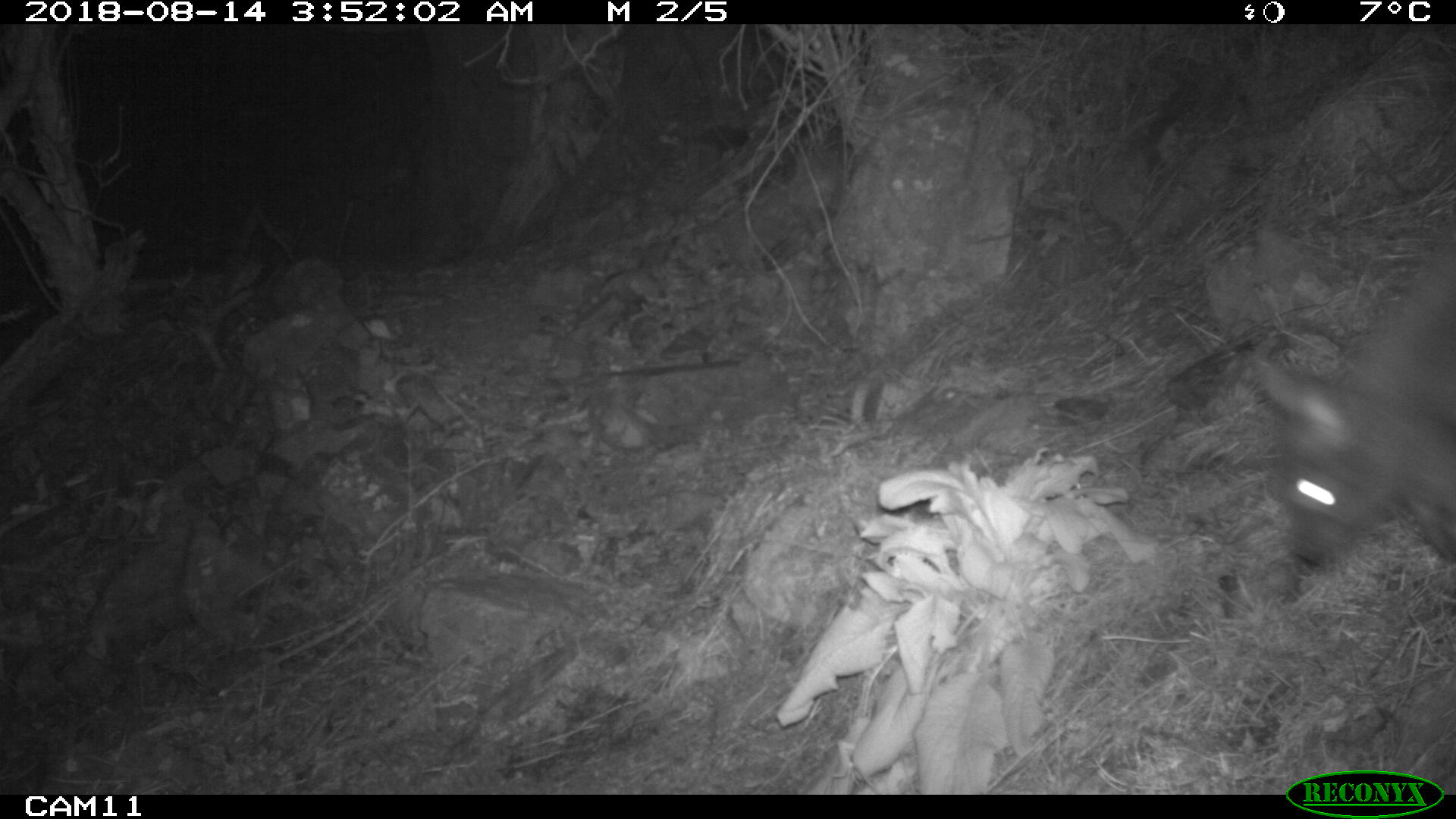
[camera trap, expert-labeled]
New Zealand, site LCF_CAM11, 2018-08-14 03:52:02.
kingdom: Animalia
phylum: Chordata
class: Mammalia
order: Diprotodontia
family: Macropodidae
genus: Notamacropus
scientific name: Notamacropus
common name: wallaby